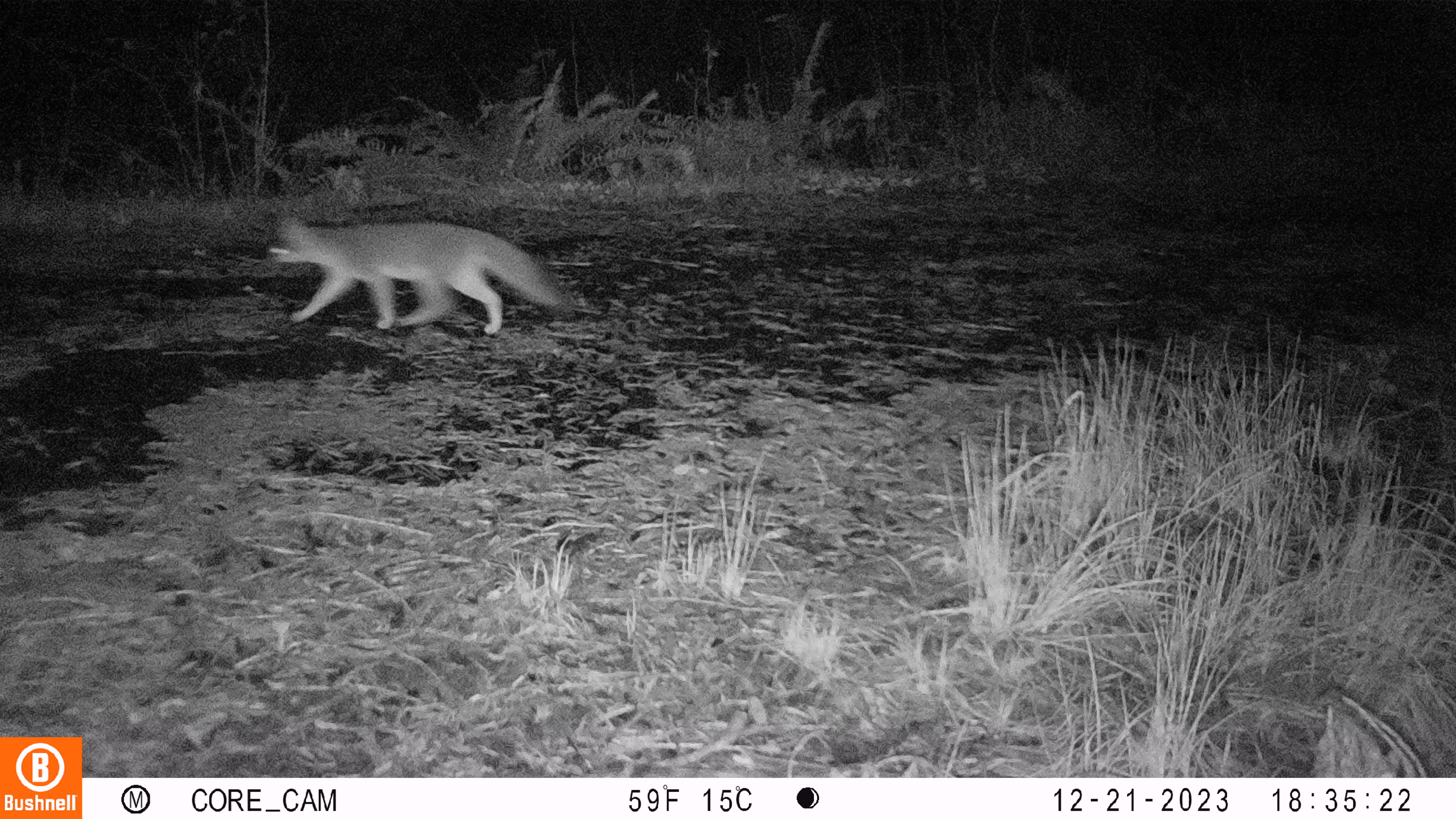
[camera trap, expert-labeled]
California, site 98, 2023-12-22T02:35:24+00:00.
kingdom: Animalia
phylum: Chordata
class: Mammalia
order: Carnivora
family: Canidae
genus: Urocyon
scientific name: Urocyon cinereoargenteus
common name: gray fox